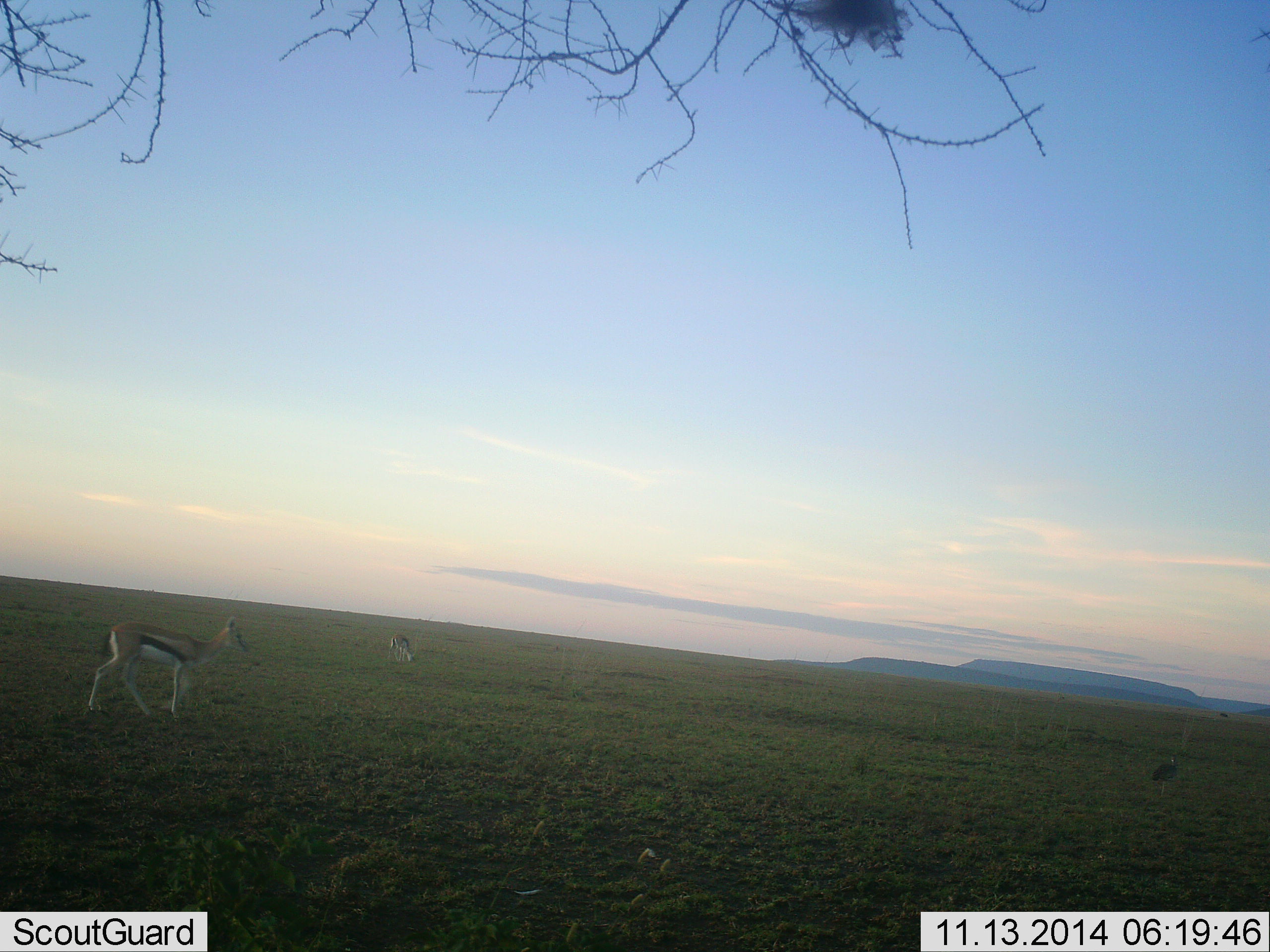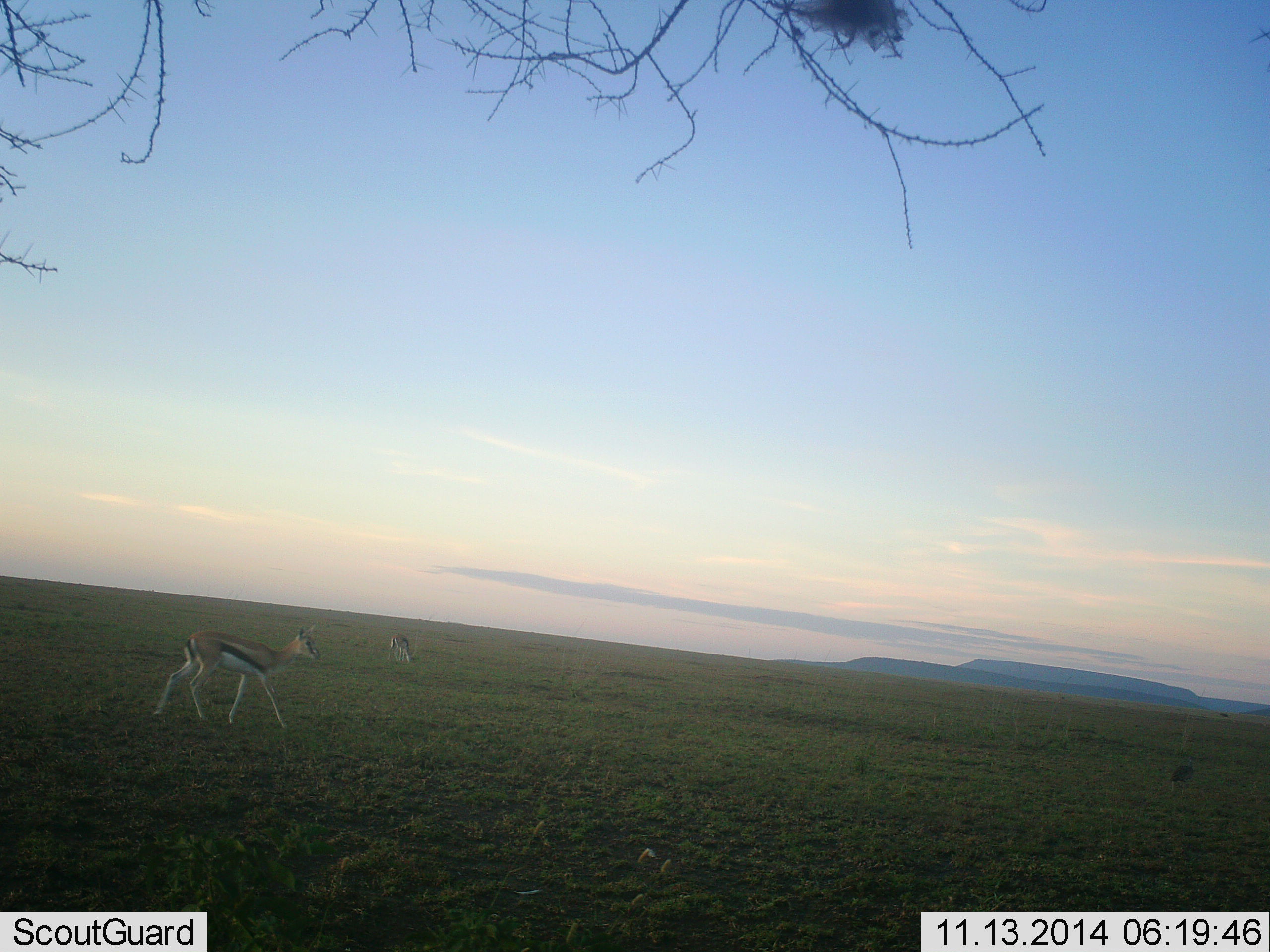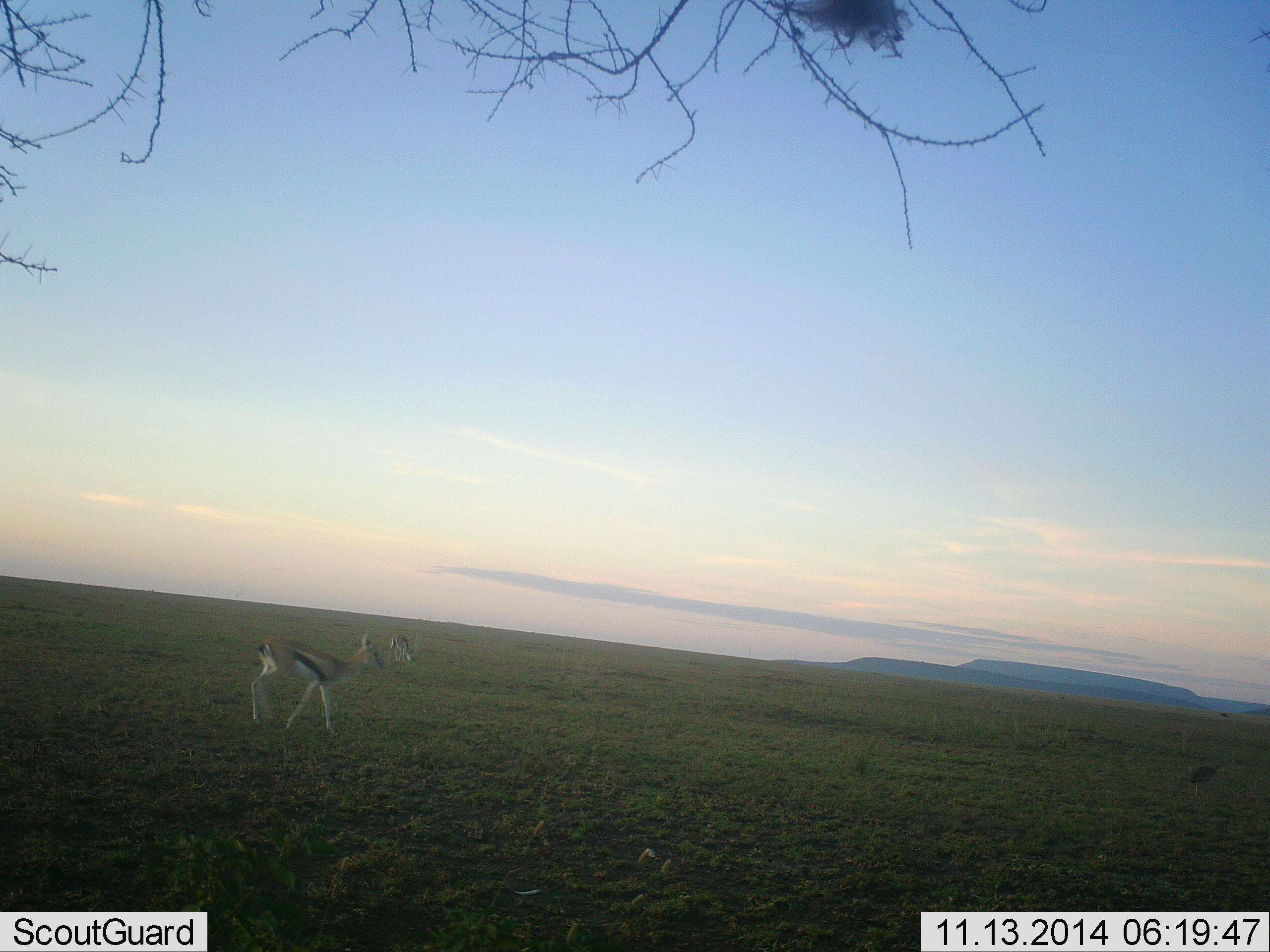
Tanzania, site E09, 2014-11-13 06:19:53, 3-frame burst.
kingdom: Animalia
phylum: Chordata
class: Mammalia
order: Artiodactyla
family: Bovidae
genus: Eudorcas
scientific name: Eudorcas thomsonii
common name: thomson's gazelle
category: gazellethomsons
Gazellethomsons (thomson's gazelle) (Eudorcas thomsonii), count 2. Behavior (volunteer vote fractions): standing 36%, resting 0%, moving 92%, interacting 0%. Young present (vote fraction): 0%. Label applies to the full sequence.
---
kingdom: Animalia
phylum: Chordata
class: Aves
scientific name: Aves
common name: bird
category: otherbird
Otherbird (bird) (Aves), count 1. Behavior (volunteer vote fractions): standing 25%, resting 0%, moving 100%, interacting 0%. Young present (vote fraction): 0%. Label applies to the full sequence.